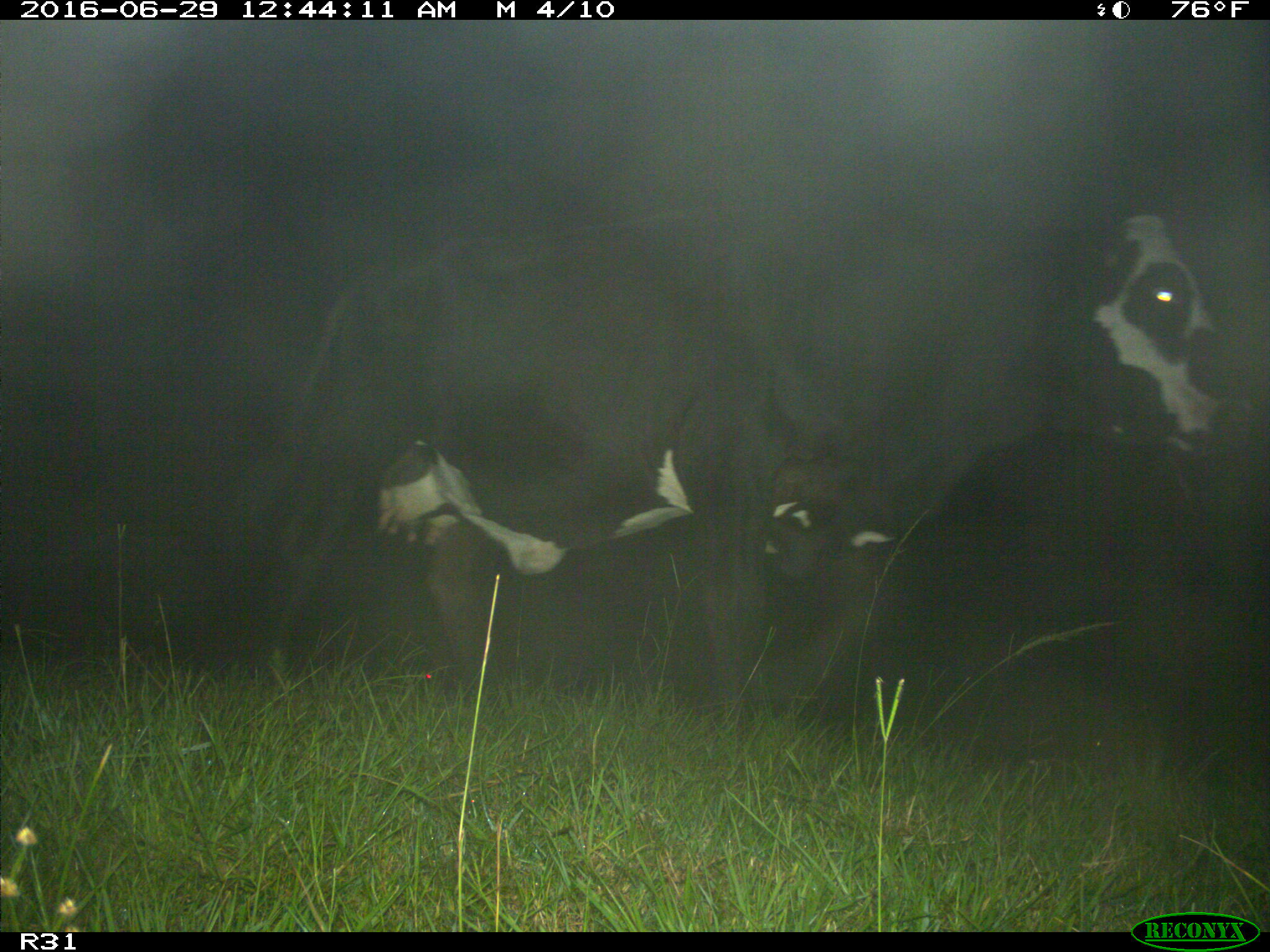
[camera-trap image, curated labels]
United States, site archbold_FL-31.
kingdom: Animalia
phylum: Chordata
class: Mammalia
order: Artiodactyla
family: Bovidae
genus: Bos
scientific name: Bos taurus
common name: domestic cow